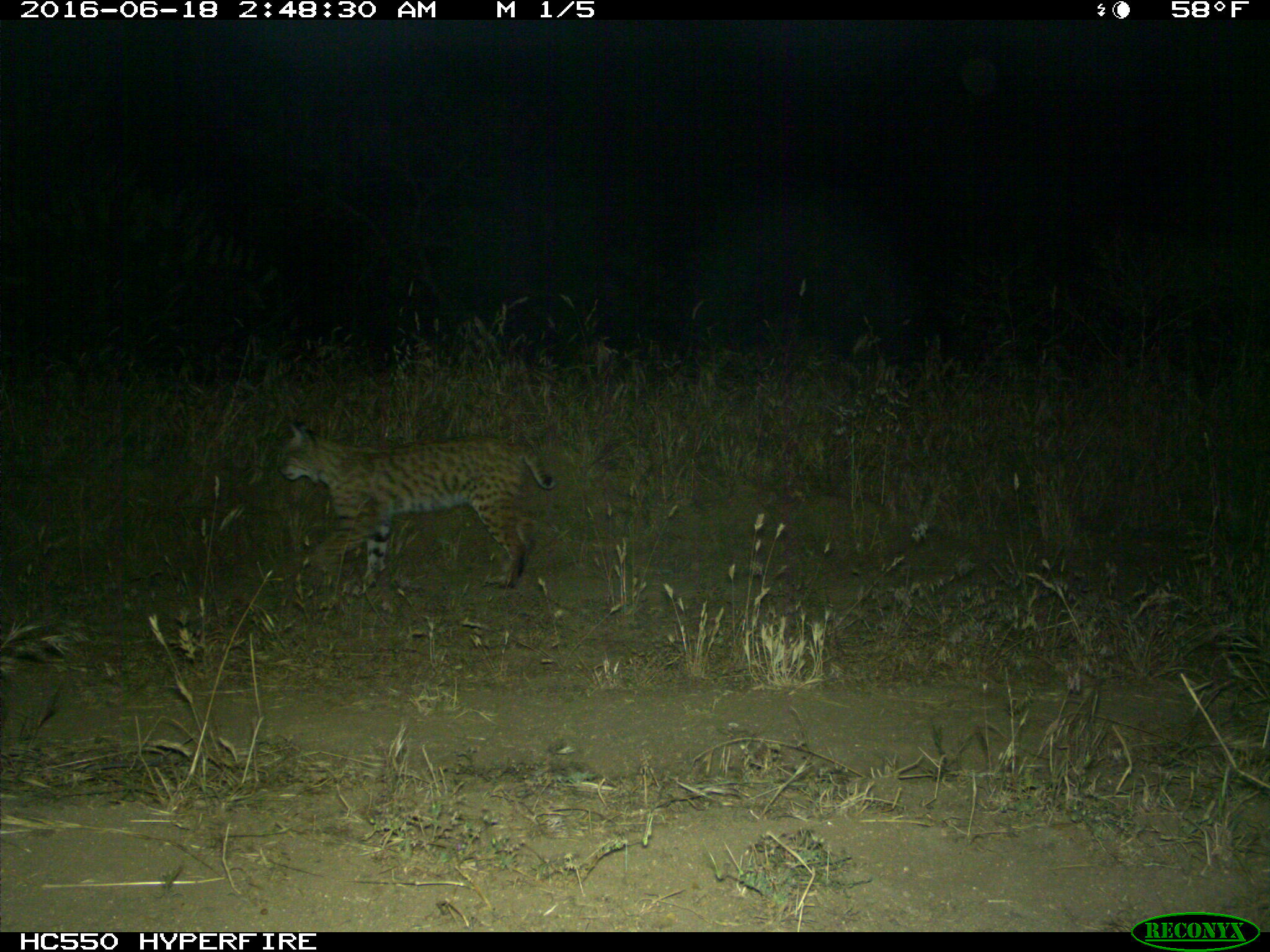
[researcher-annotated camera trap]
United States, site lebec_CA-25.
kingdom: Animalia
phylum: Chordata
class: Mammalia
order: Carnivora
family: Felidae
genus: Lynx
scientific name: Lynx rufus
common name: bobcat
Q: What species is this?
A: Lynx rufus (bobcat).